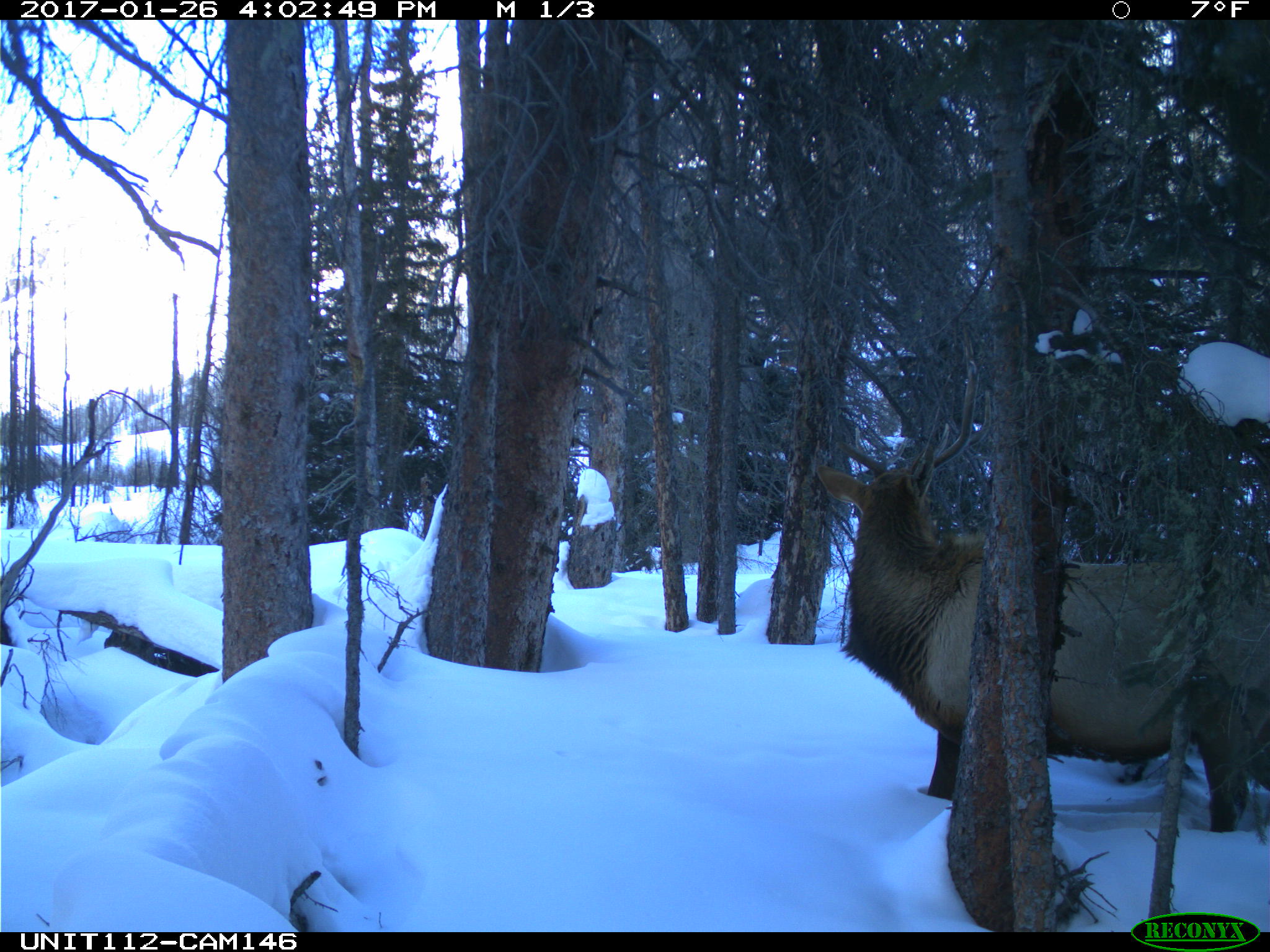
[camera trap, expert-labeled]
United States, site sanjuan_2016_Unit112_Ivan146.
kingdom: Animalia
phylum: Chordata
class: Mammalia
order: Artiodactyla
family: Cervidae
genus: Cervus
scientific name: Cervus elaphus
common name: red deer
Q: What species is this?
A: Cervus elaphus (red deer).